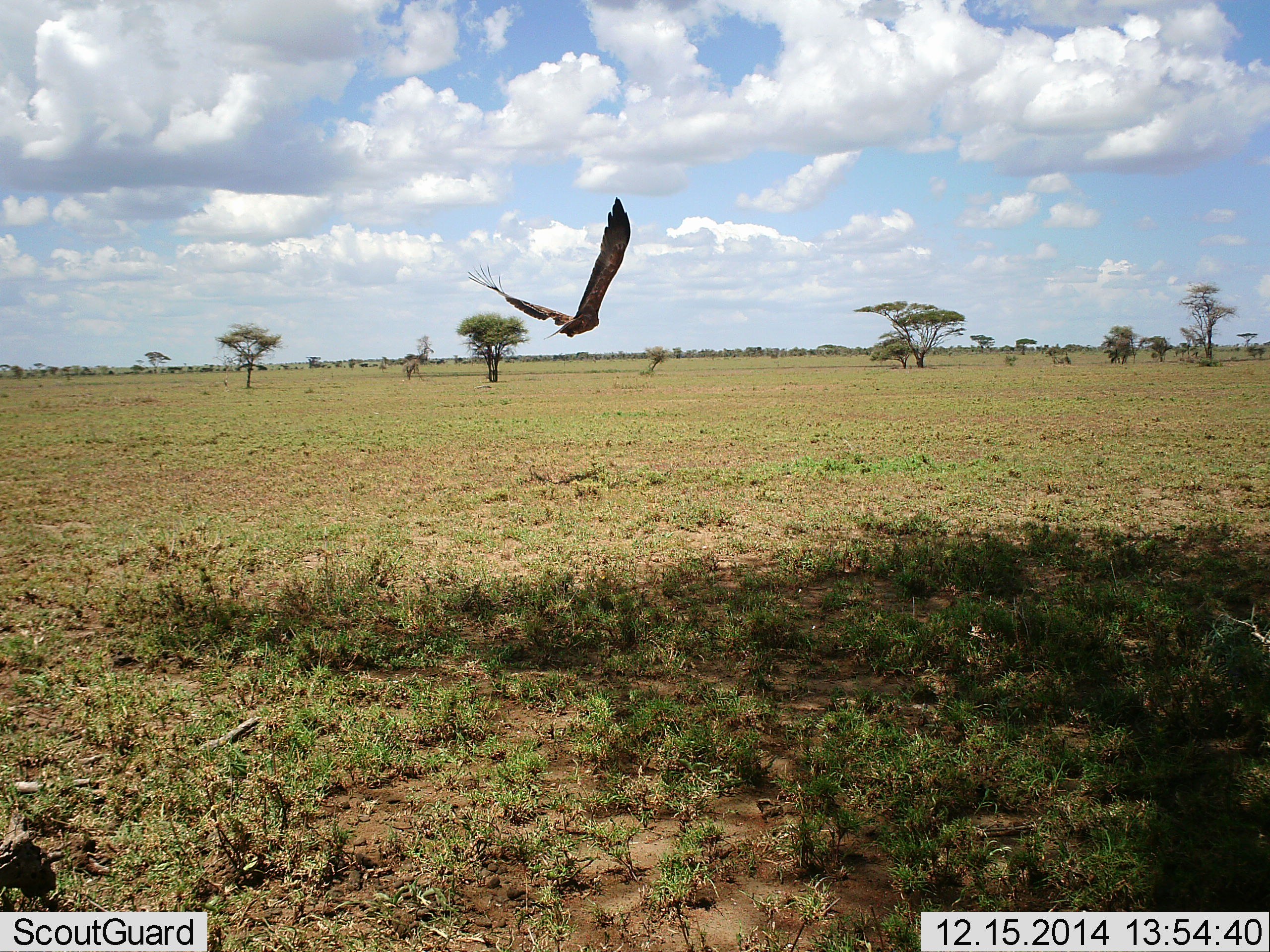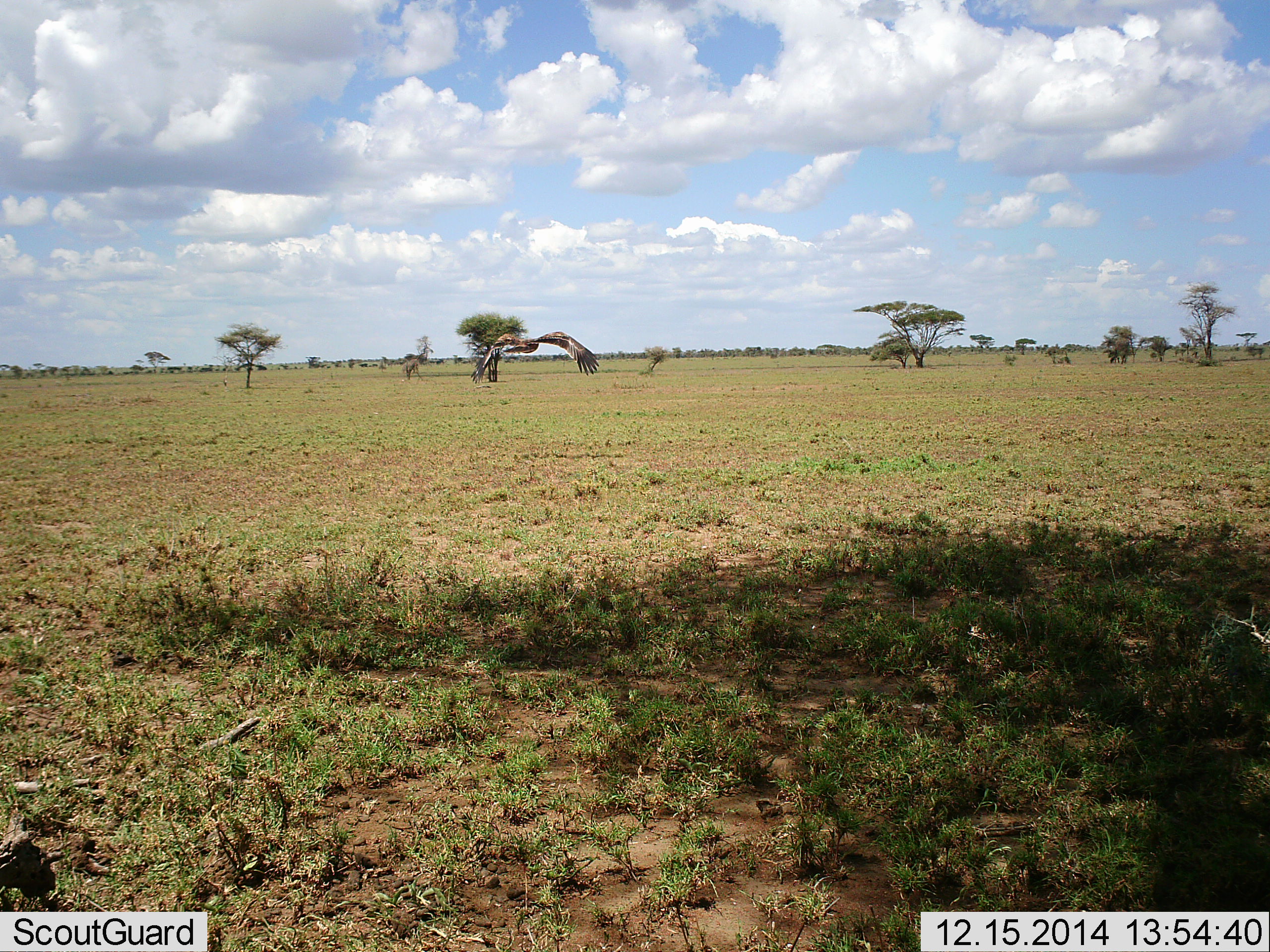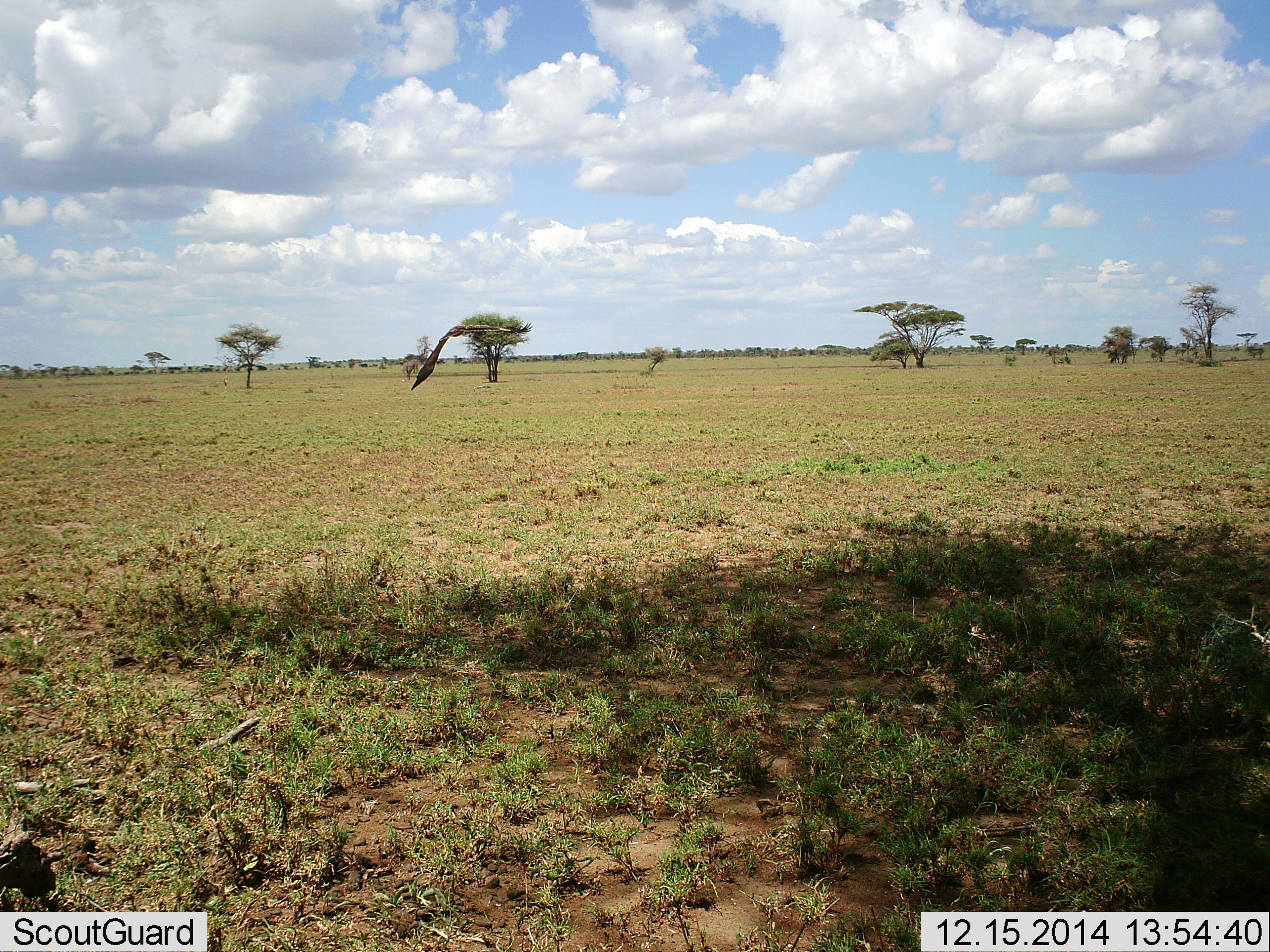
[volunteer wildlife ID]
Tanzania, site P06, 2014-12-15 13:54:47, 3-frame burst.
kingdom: Animalia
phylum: Chordata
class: Aves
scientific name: Aves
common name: bird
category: otherbird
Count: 1.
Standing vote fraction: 0%.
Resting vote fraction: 0%.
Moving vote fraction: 100%.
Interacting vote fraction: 0%.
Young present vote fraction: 0%.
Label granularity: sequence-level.